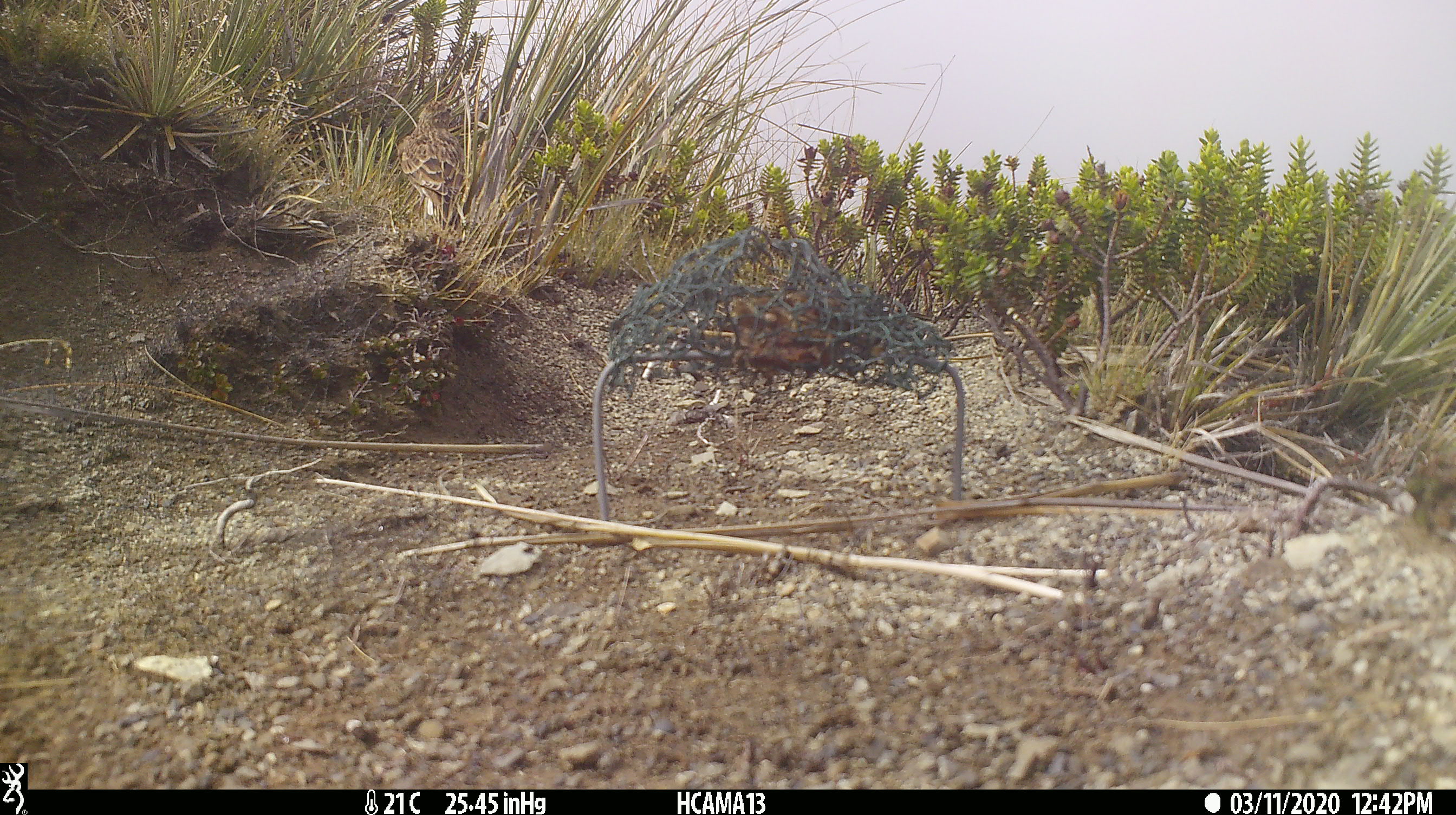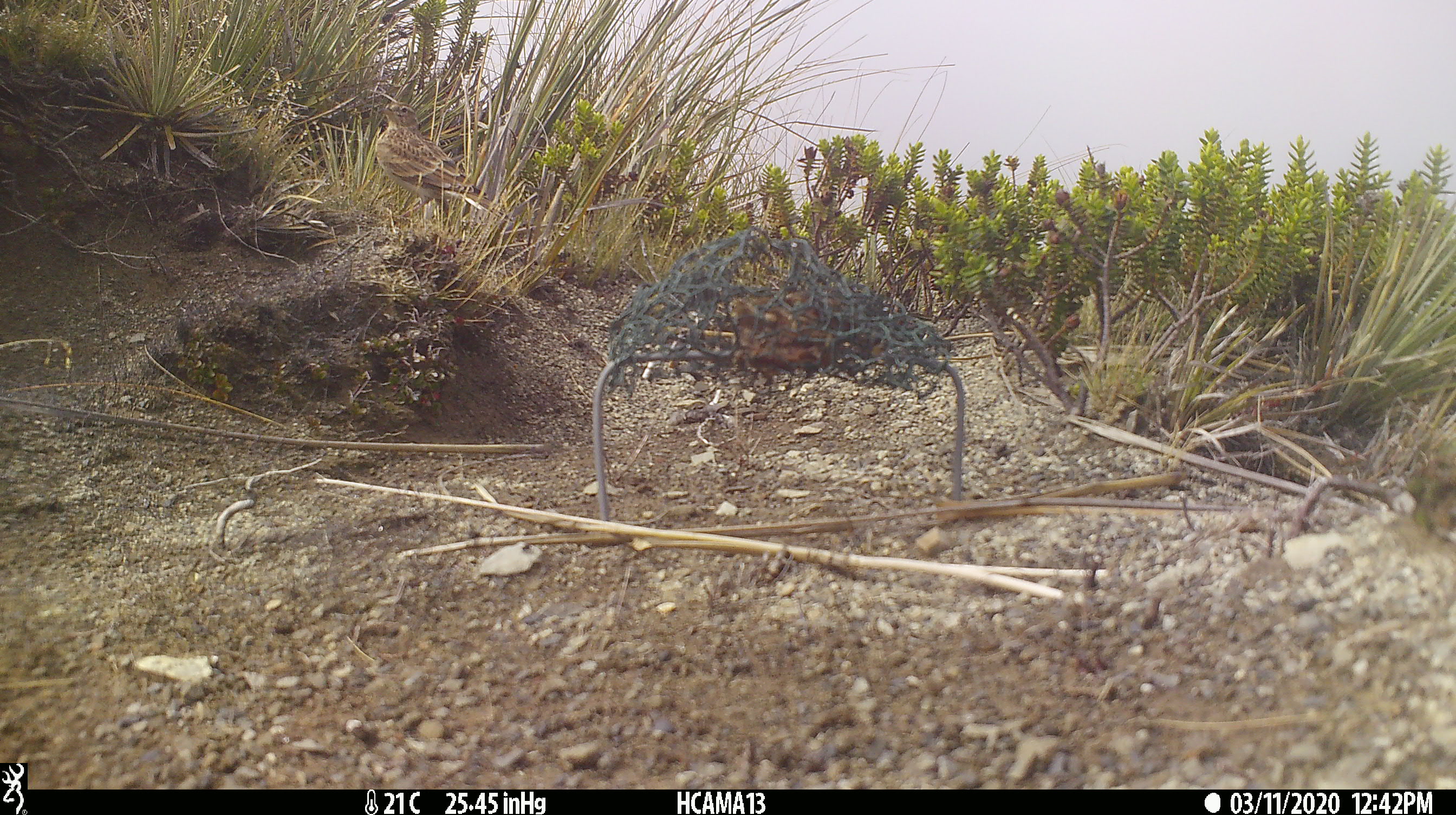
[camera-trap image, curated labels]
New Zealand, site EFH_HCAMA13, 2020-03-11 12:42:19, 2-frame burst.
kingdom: Animalia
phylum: Chordata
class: Aves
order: Passeriformes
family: Motacillidae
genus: Anthus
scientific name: Anthus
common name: pipit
Pipit (Anthus).